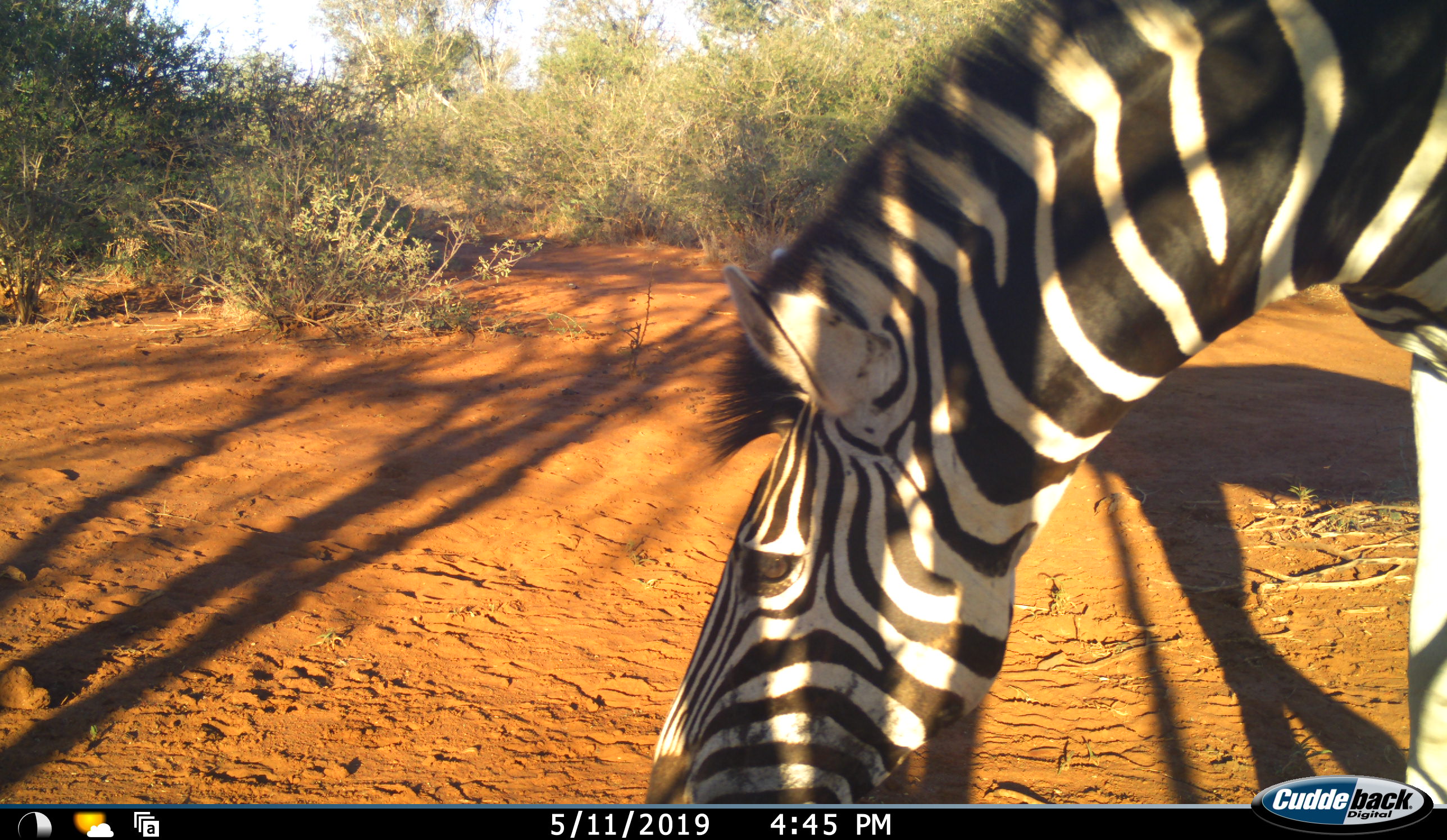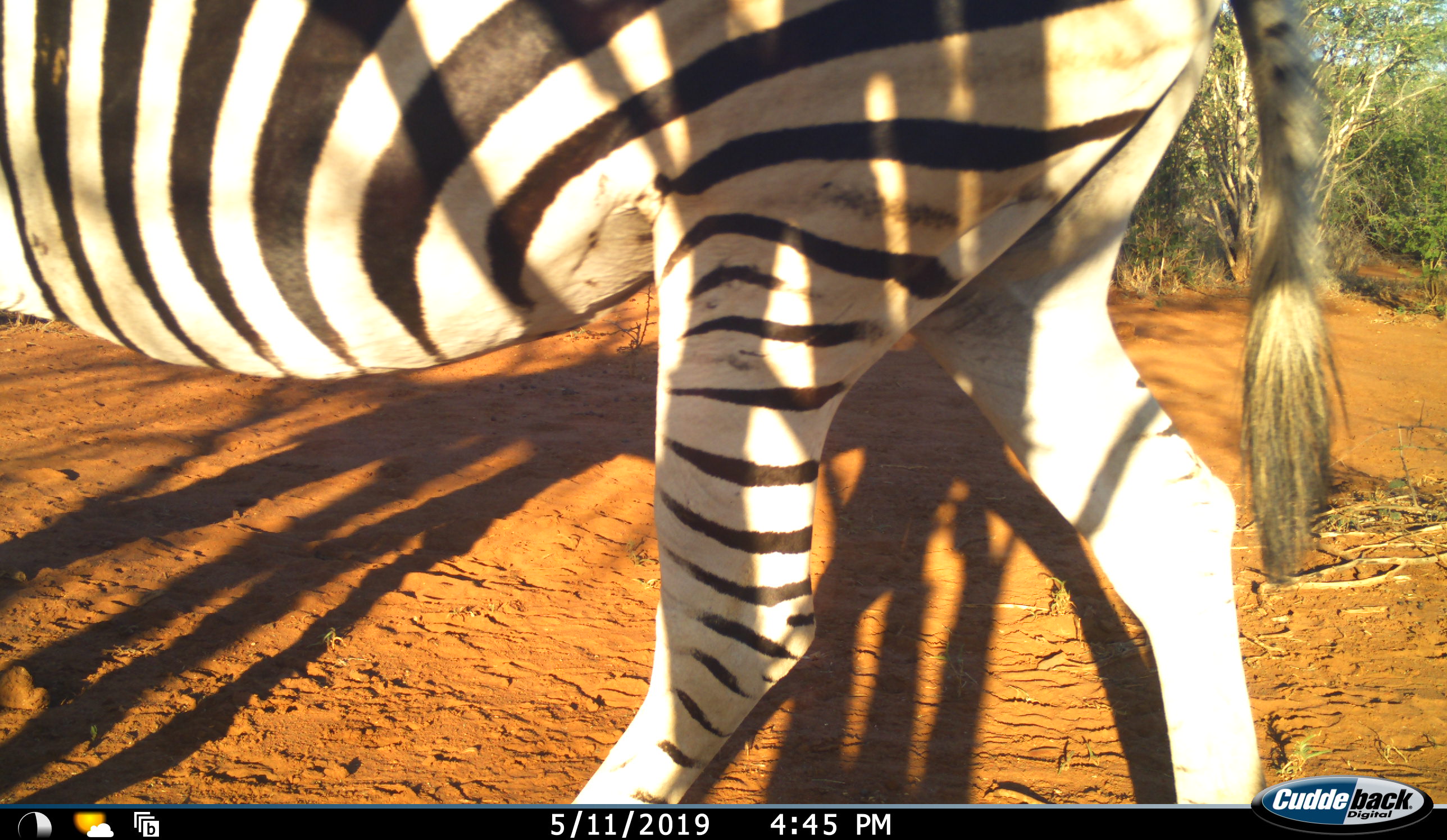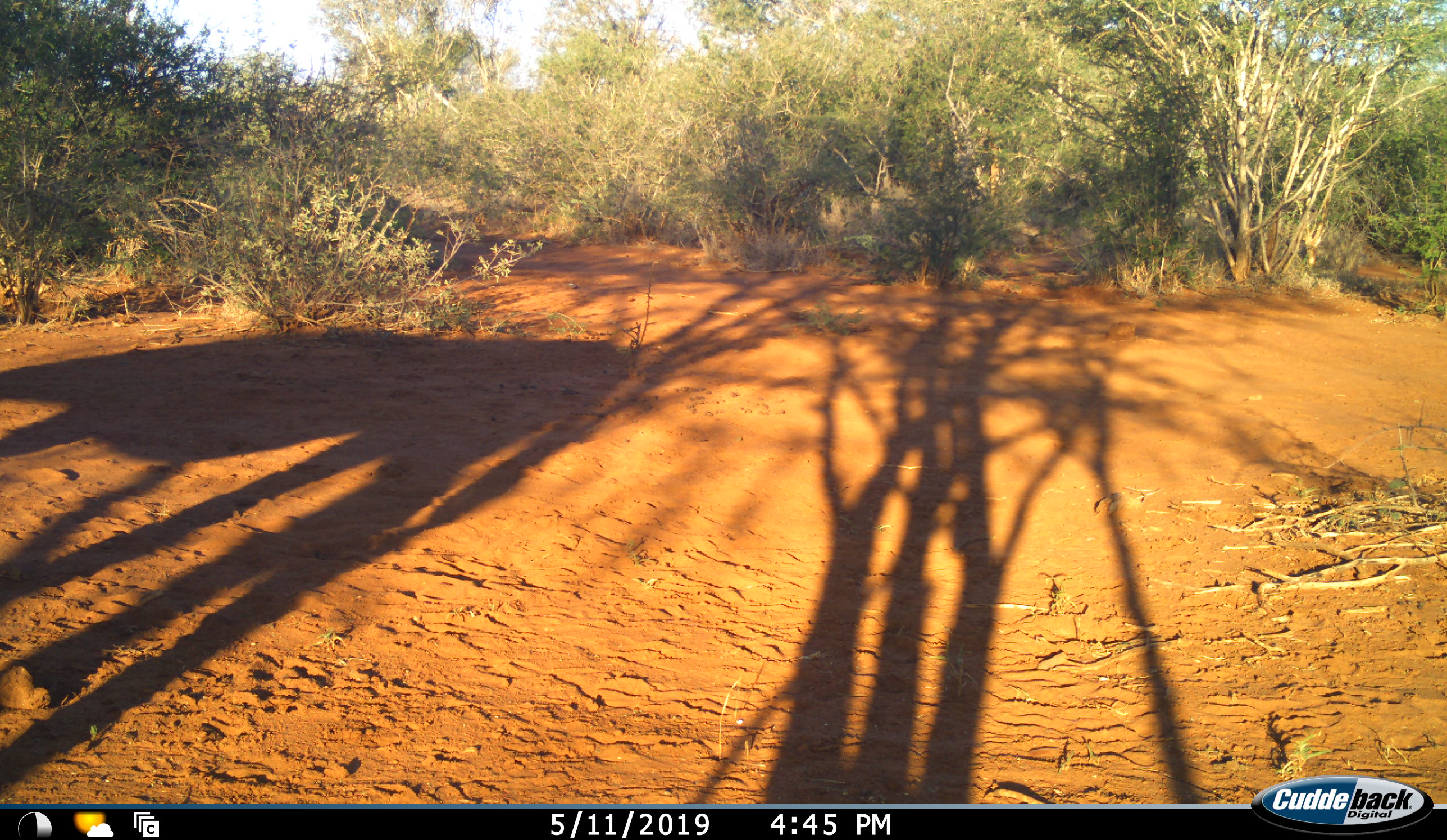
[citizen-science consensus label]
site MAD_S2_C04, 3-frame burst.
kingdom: Animalia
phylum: Chordata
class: Mammalia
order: Perissodactyla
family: Equidae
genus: Equus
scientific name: Equus quagga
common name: plains zebra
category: zebraplains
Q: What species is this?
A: Zebraplains (plains zebra) (Equus quagga).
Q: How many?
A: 1.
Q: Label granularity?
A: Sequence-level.